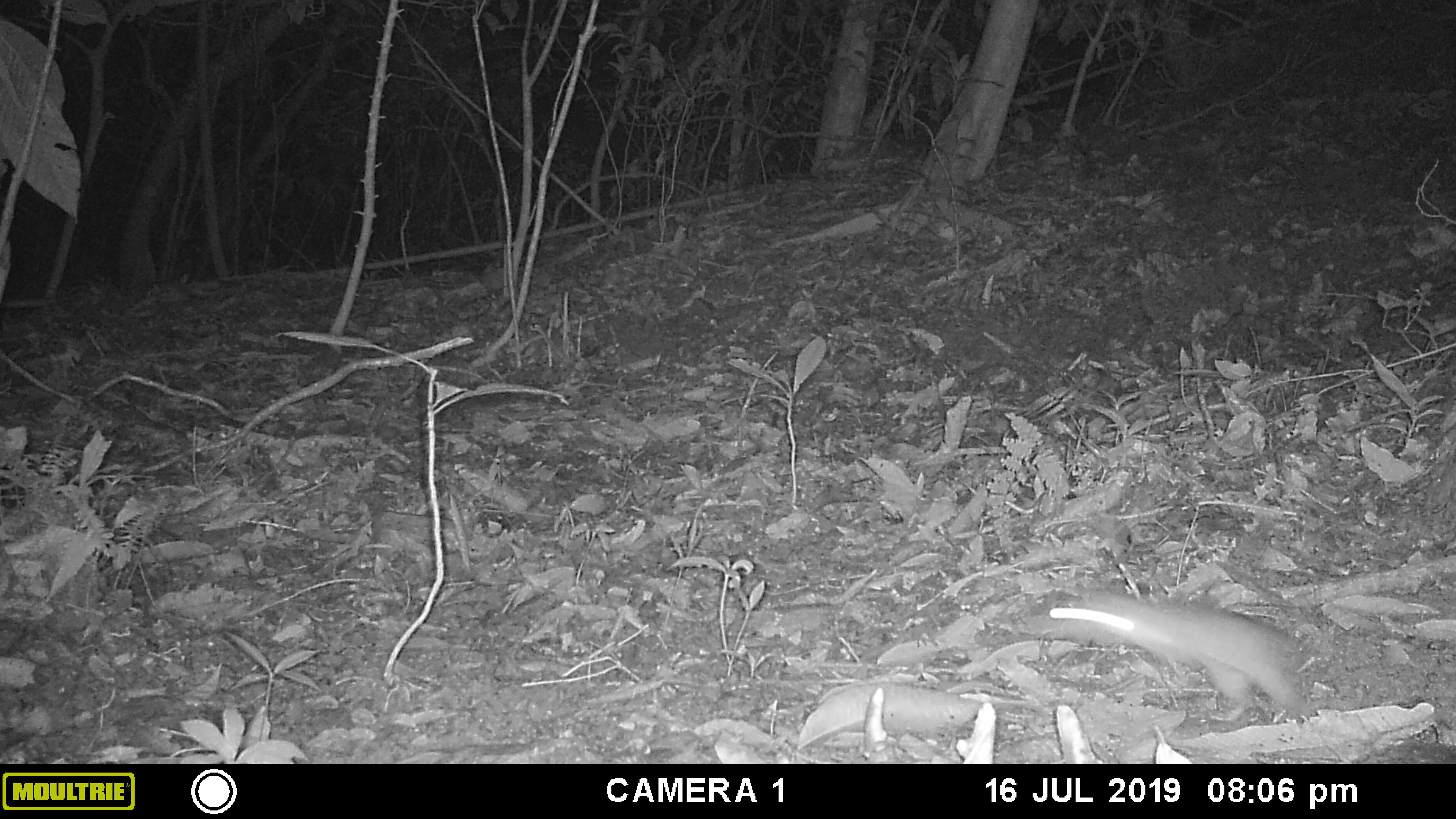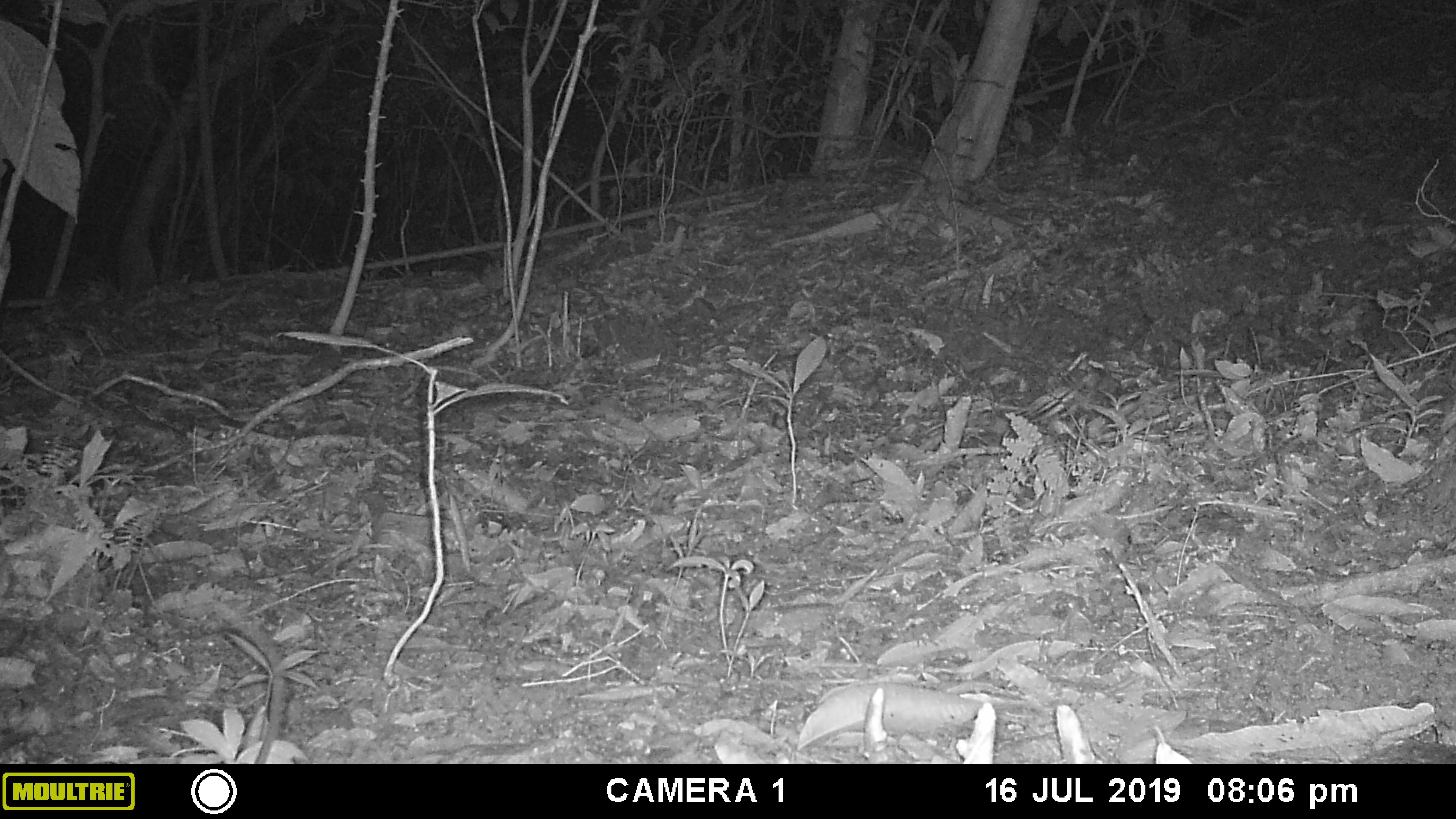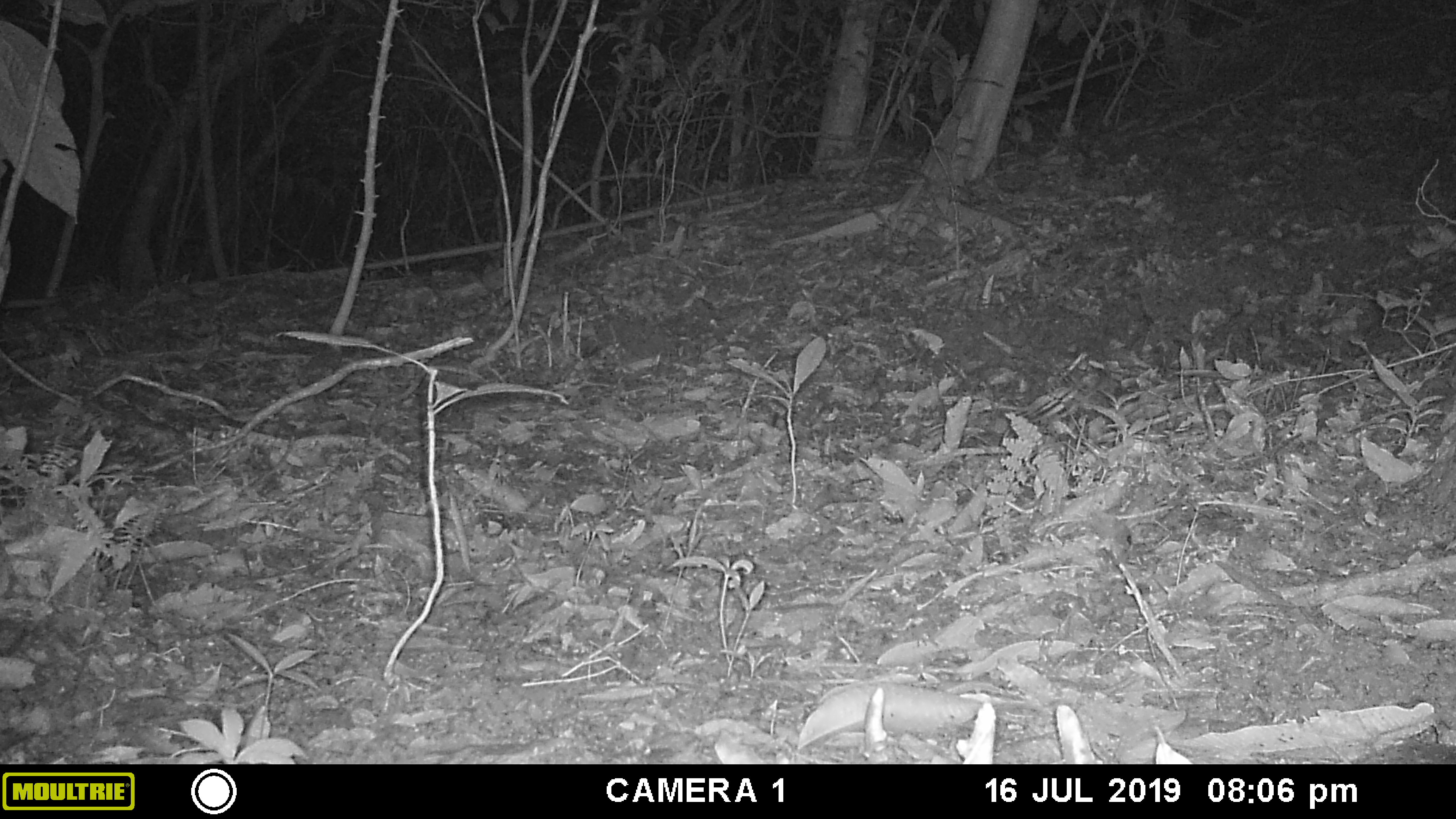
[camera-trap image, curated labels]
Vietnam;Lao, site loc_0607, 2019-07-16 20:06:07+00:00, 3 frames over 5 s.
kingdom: Animalia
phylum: Chordata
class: Mammalia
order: Rodentia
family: Muridae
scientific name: Muridae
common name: old-world mice and rats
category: unidentified murid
Unidentified murid (old-world mice and rats) (Muridae). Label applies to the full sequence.